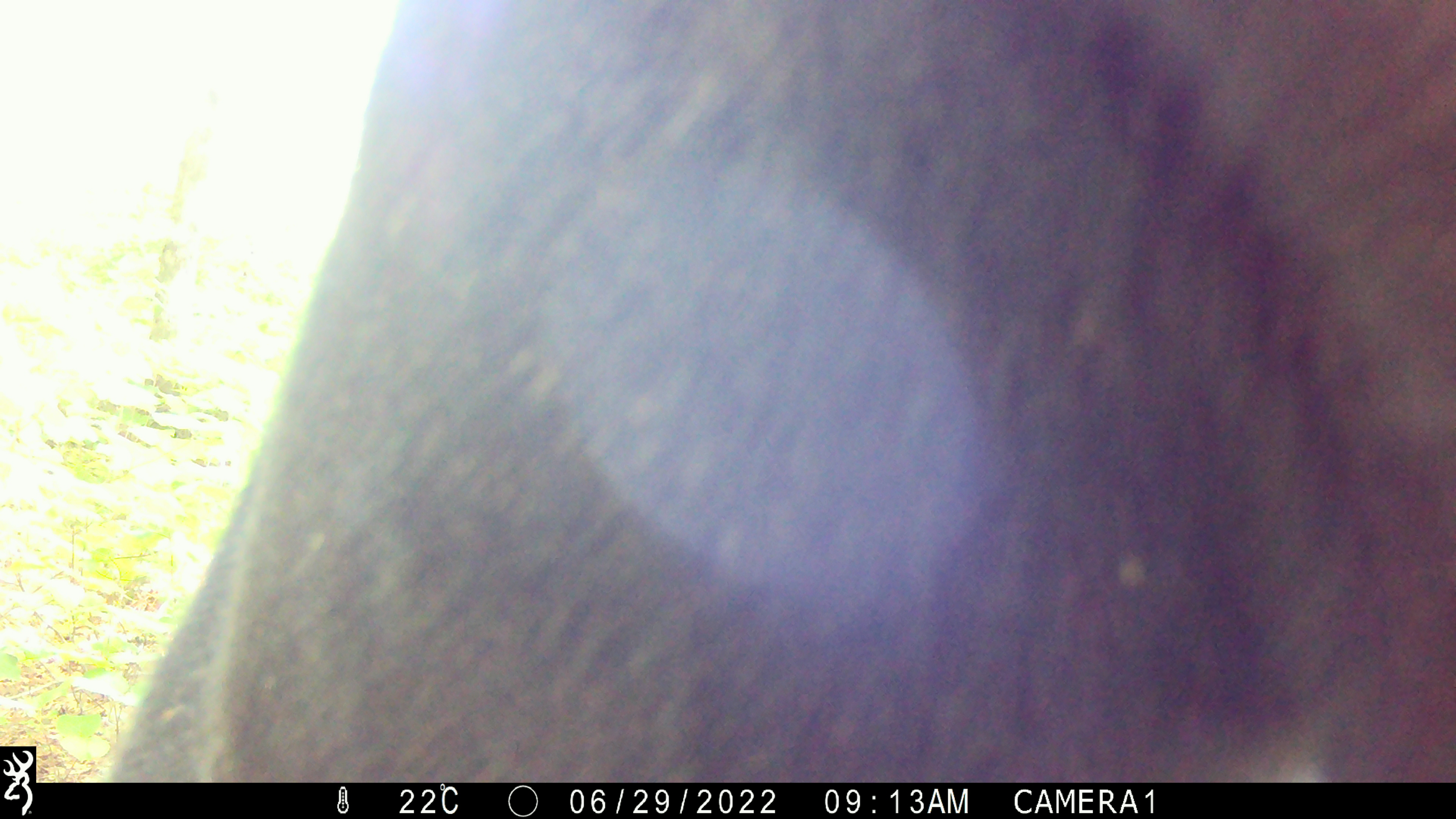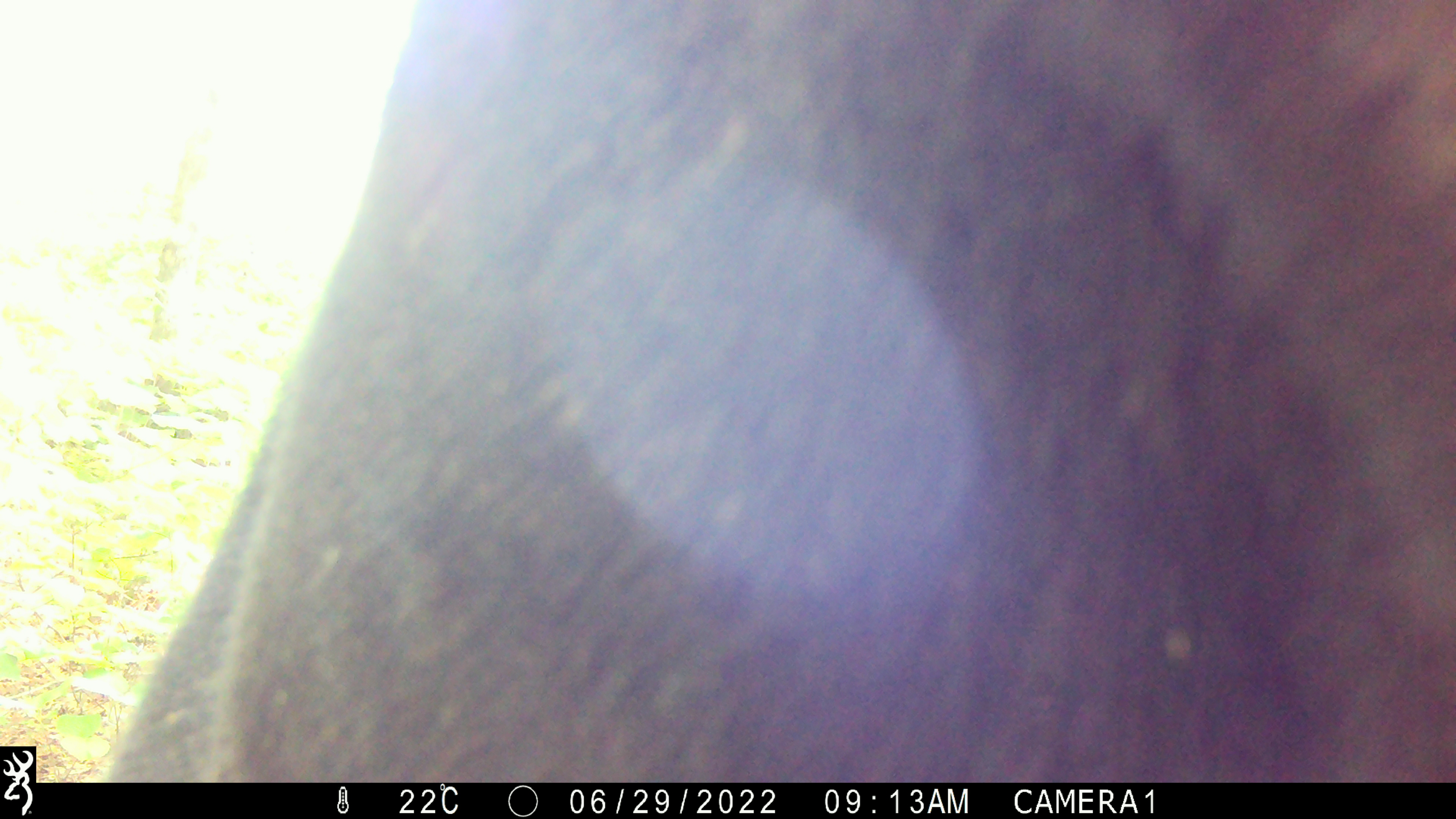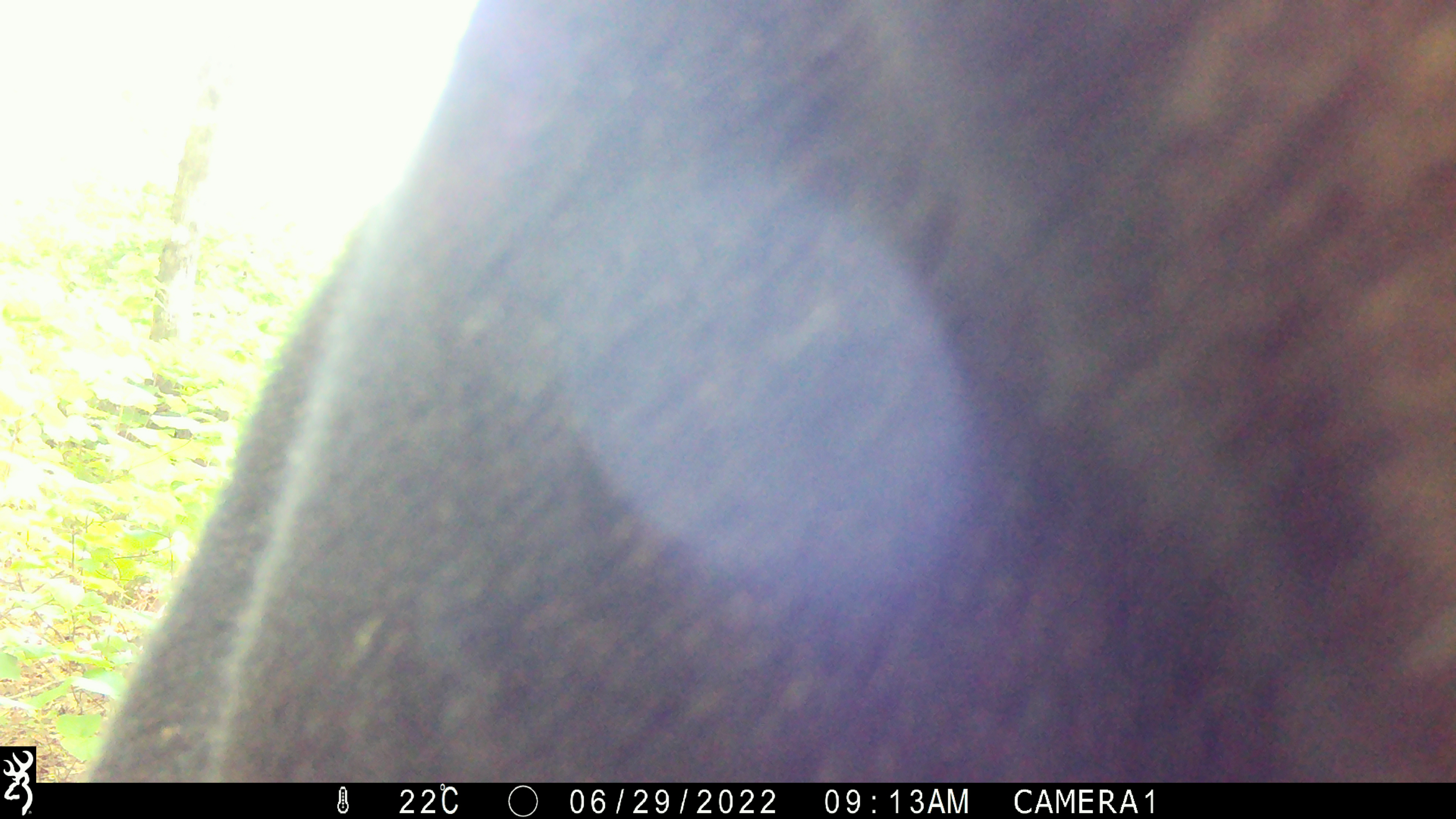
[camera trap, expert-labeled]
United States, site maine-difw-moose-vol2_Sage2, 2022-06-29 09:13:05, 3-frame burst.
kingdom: Animalia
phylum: Chordata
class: Mammalia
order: Artiodactyla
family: Cervidae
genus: Alces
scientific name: Alces alces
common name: moose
Moose (Alces alces).